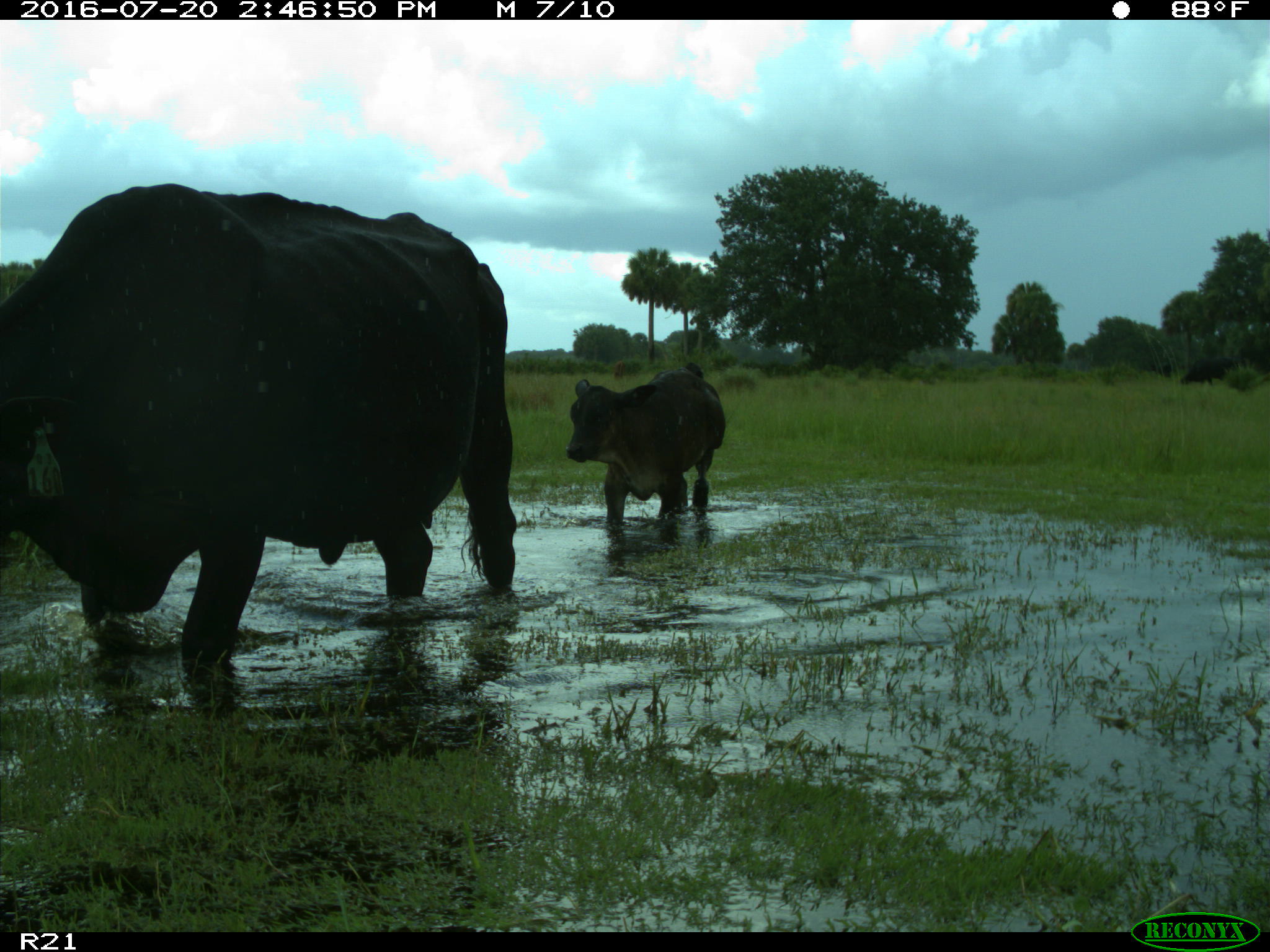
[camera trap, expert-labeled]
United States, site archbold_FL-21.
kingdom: Animalia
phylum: Chordata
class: Mammalia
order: Artiodactyla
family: Bovidae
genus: Bos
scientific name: Bos taurus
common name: domestic cow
Bos taurus (domestic cow).